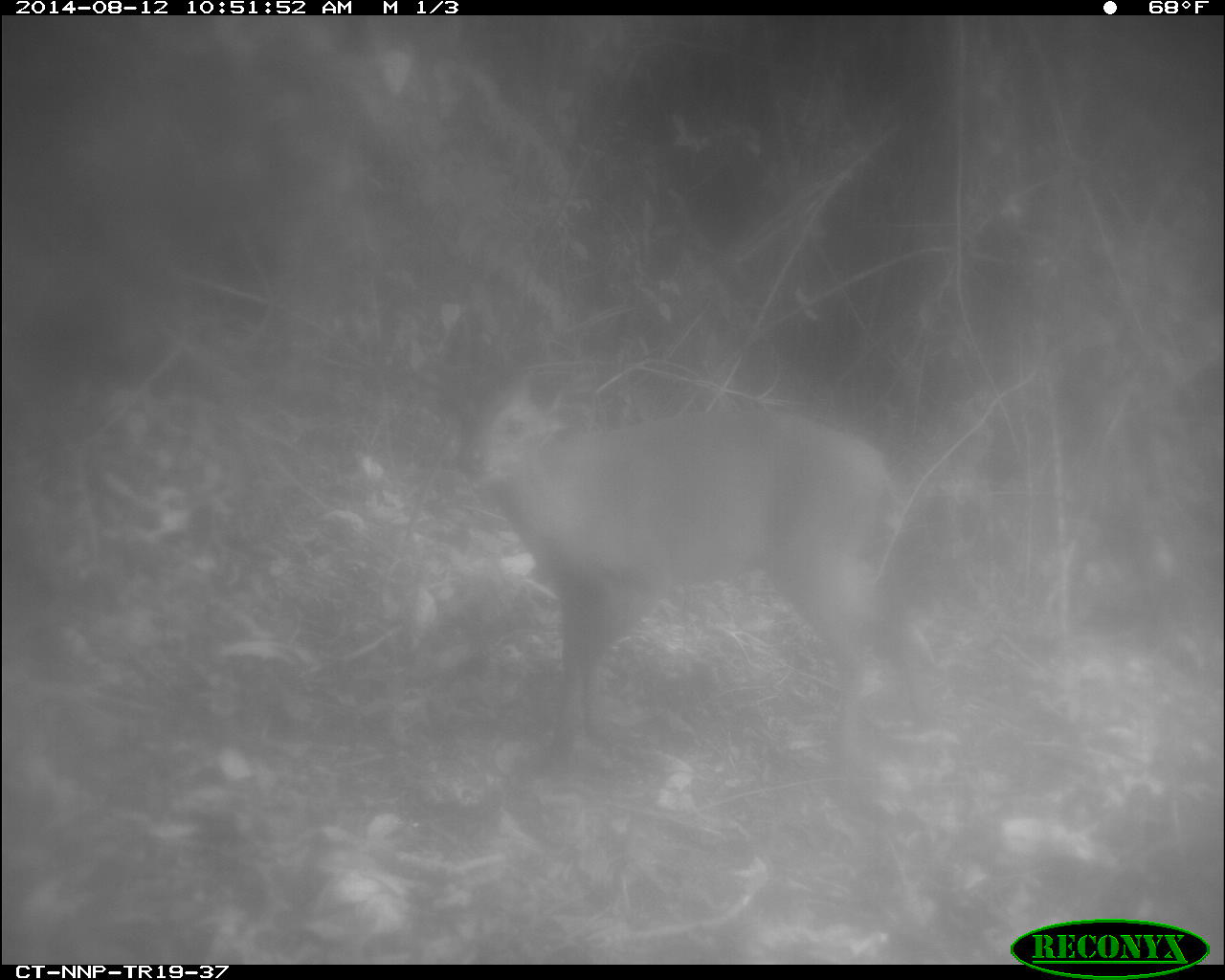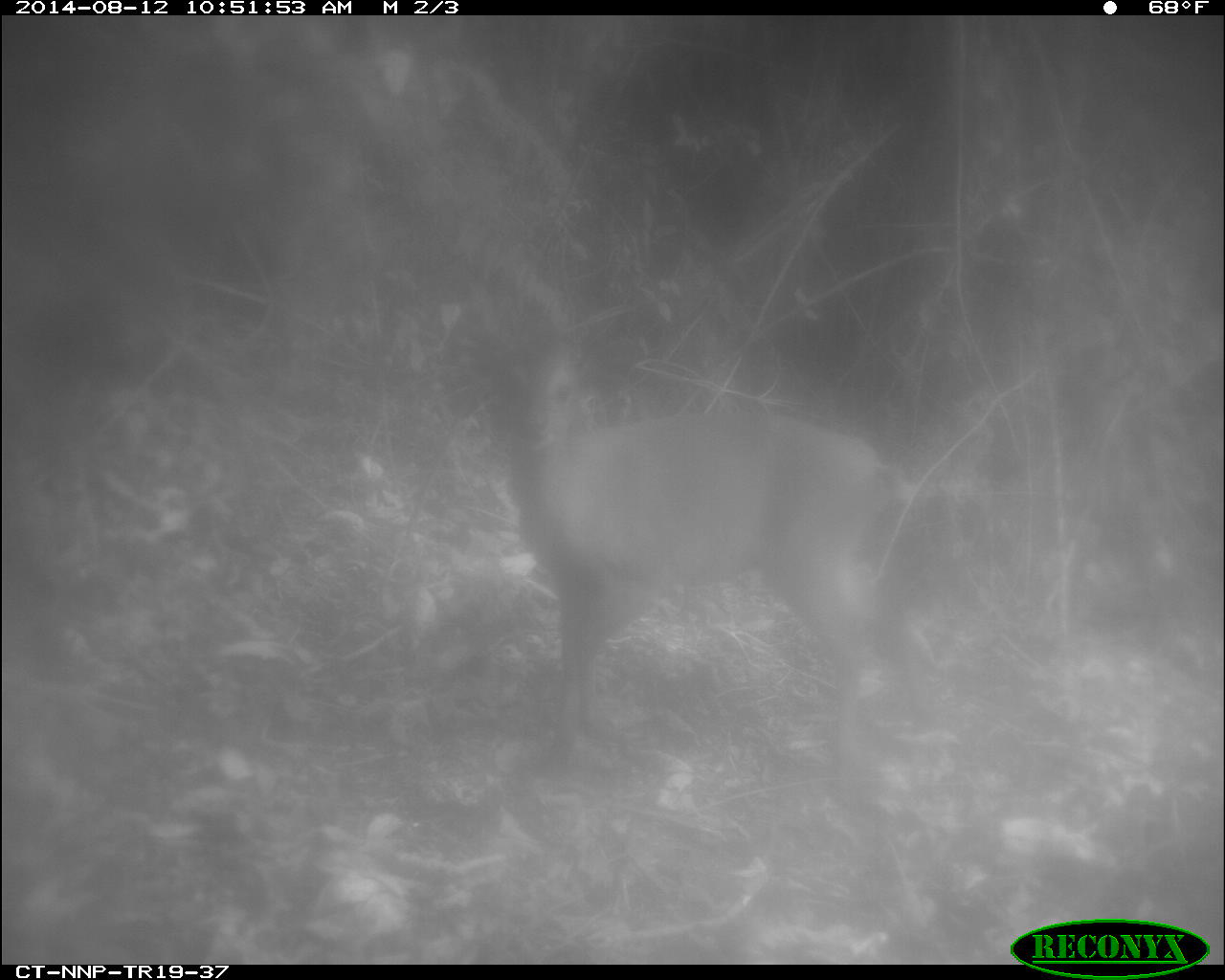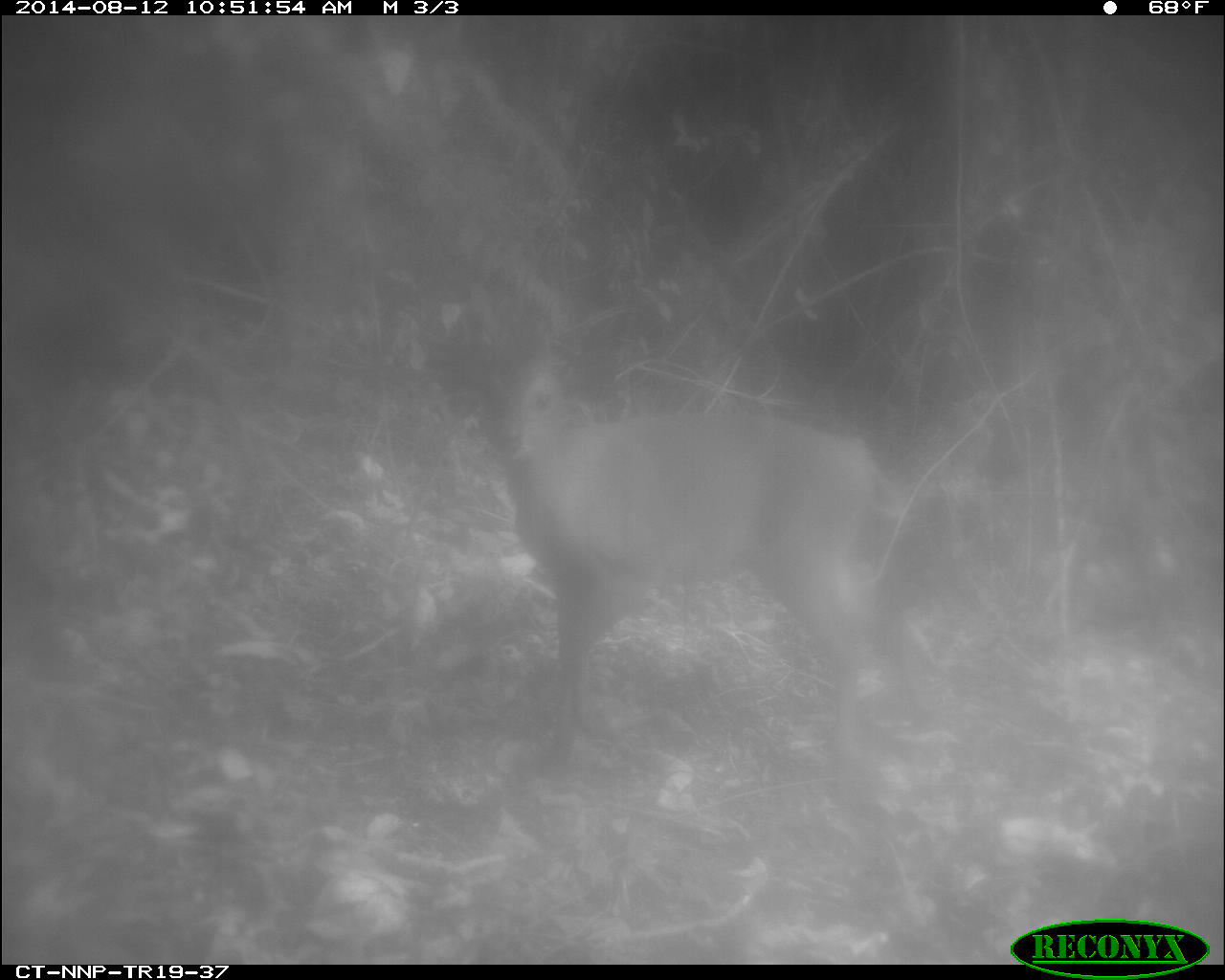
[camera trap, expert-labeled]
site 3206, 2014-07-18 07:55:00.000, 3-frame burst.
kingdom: Animalia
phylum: Chordata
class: Mammalia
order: Artiodactyla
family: Bovidae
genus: Cephalophus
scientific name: Cephalophus nigrifrons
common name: black-fronted duiker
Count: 1.